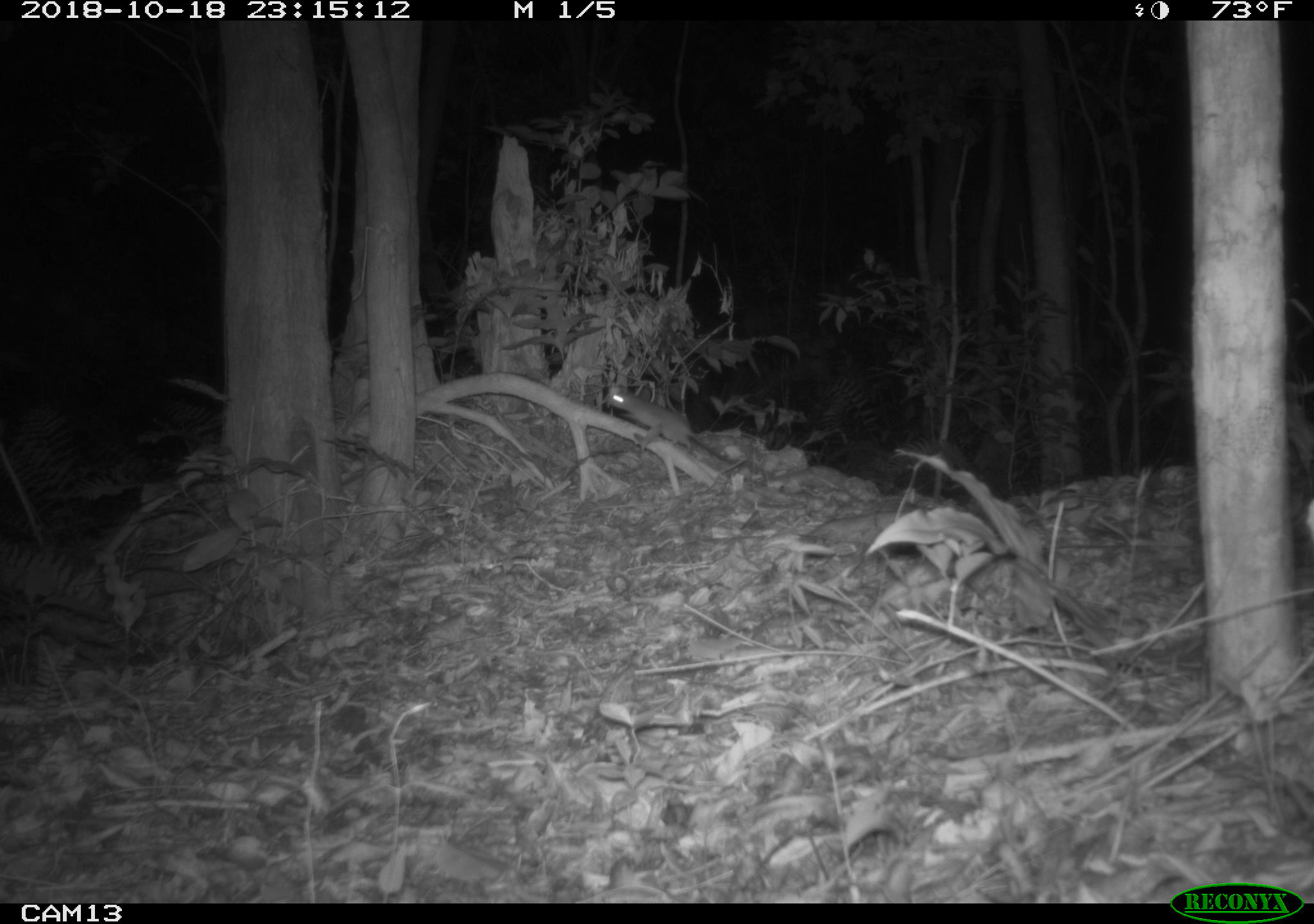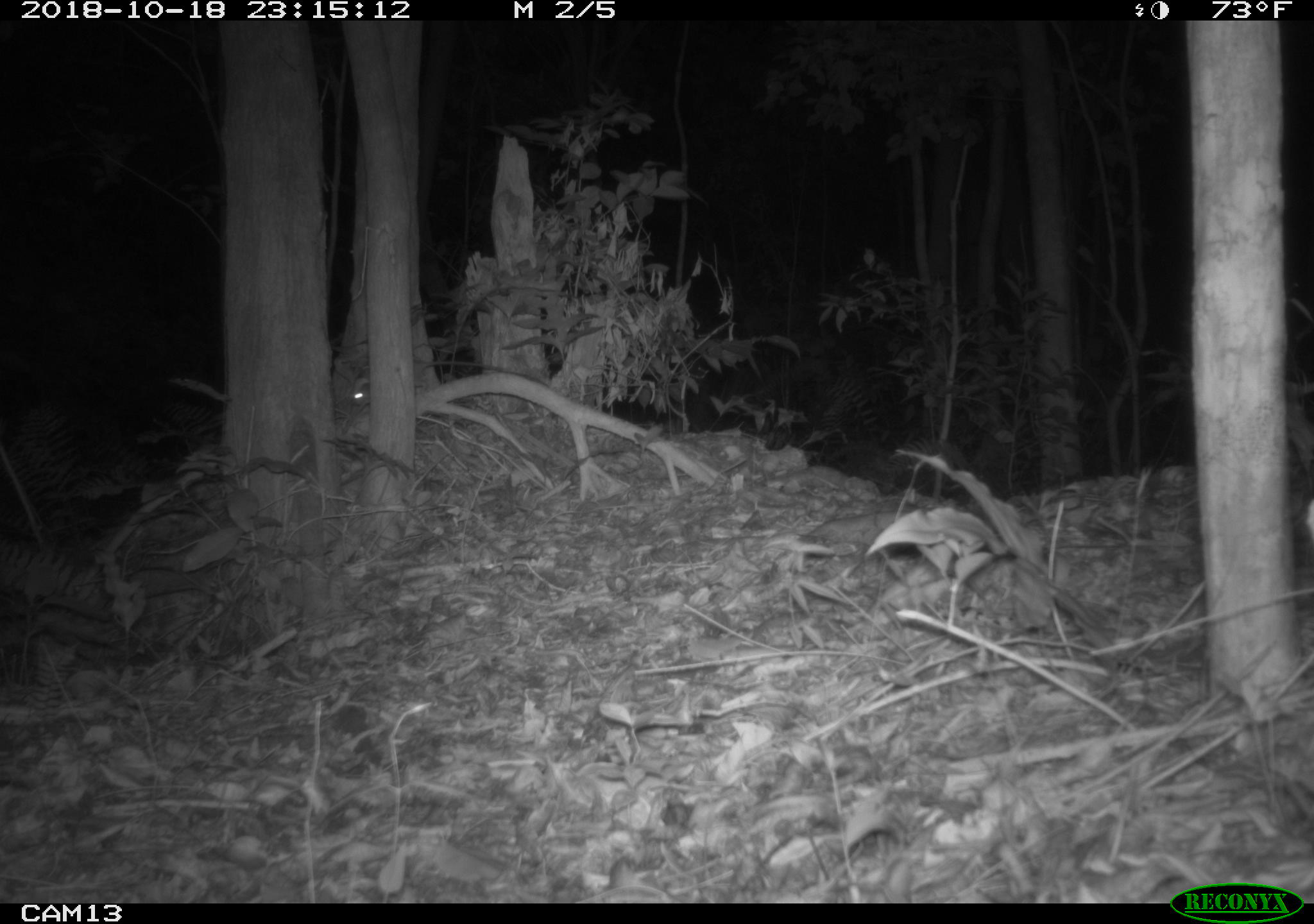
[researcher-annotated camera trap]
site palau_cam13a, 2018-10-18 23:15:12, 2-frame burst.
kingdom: Animalia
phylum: Chordata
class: Mammalia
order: Rodentia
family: Muridae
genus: Rattus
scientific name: Rattus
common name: rat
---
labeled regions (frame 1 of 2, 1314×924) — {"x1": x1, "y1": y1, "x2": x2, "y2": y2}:
rat: {"x1": 602, "y1": 383, "x2": 782, "y2": 497}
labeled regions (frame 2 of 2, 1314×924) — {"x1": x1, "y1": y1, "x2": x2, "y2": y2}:
rat: {"x1": 347, "y1": 374, "x2": 429, "y2": 407}